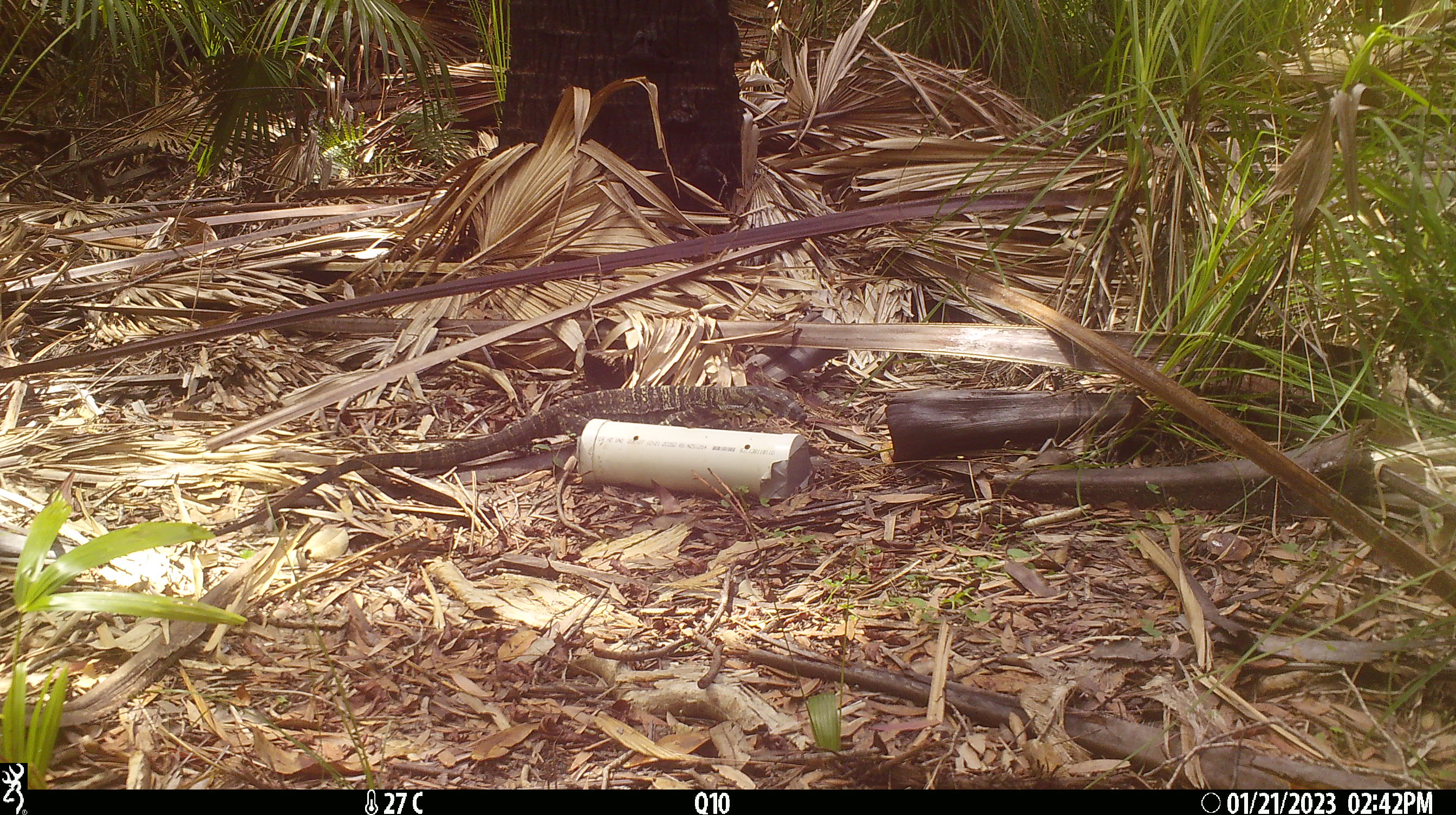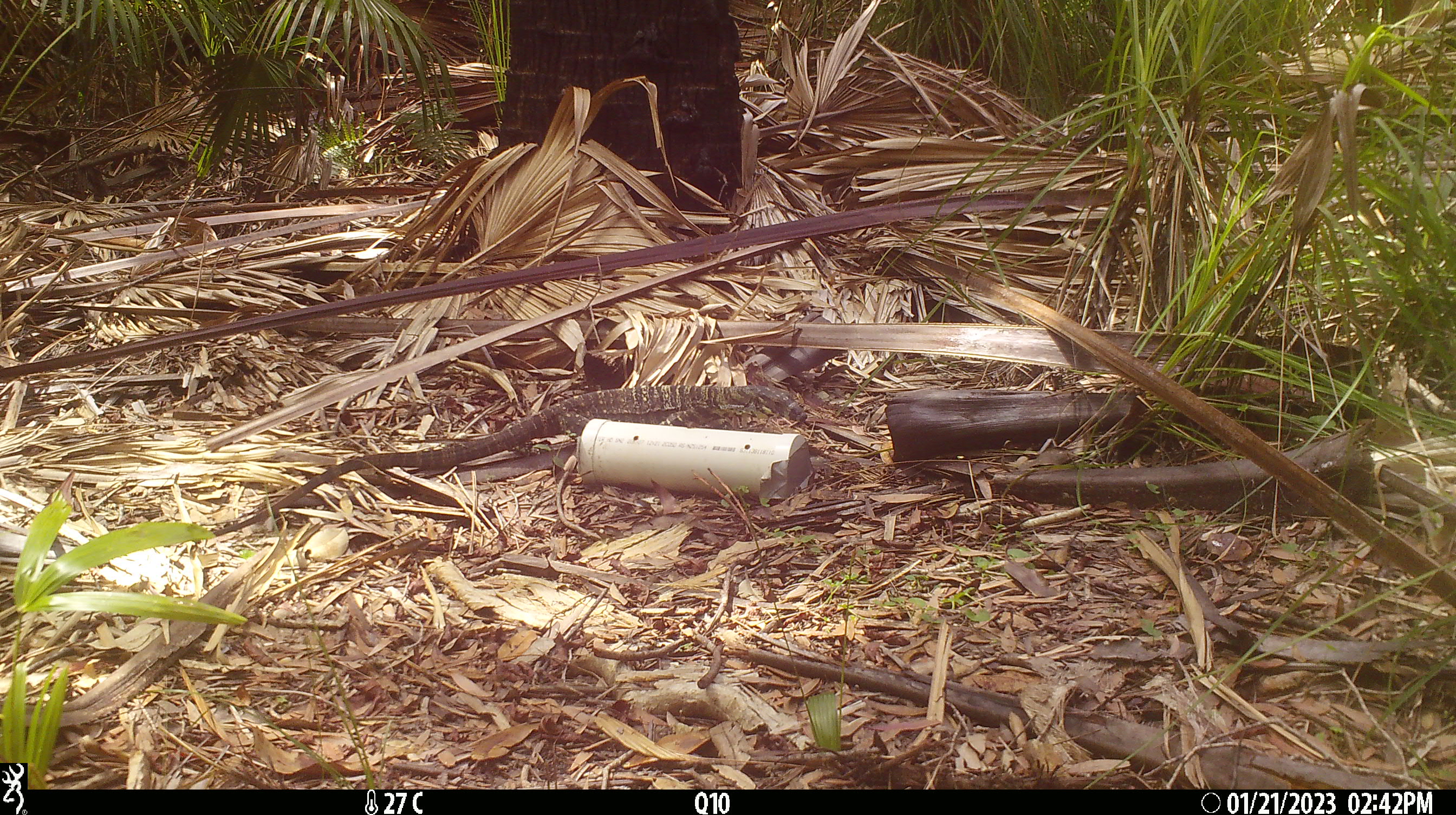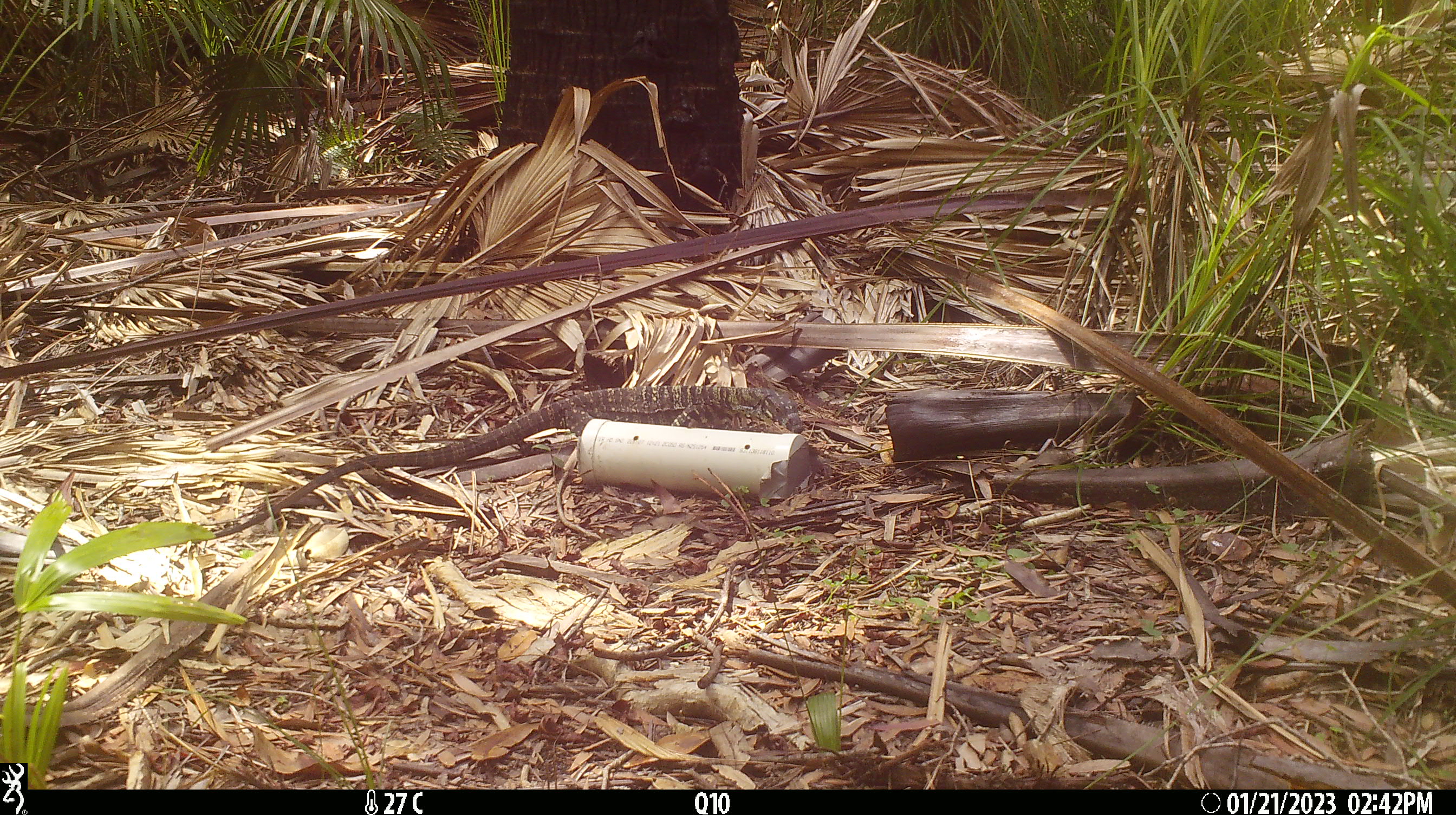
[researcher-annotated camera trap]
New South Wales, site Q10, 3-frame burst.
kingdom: Animalia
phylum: Chordata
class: Reptilia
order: Squamata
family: Varanidae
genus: Varanus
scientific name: Varanus varius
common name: lace monitor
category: goanna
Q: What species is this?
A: Goanna (lace monitor) (Varanus varius).